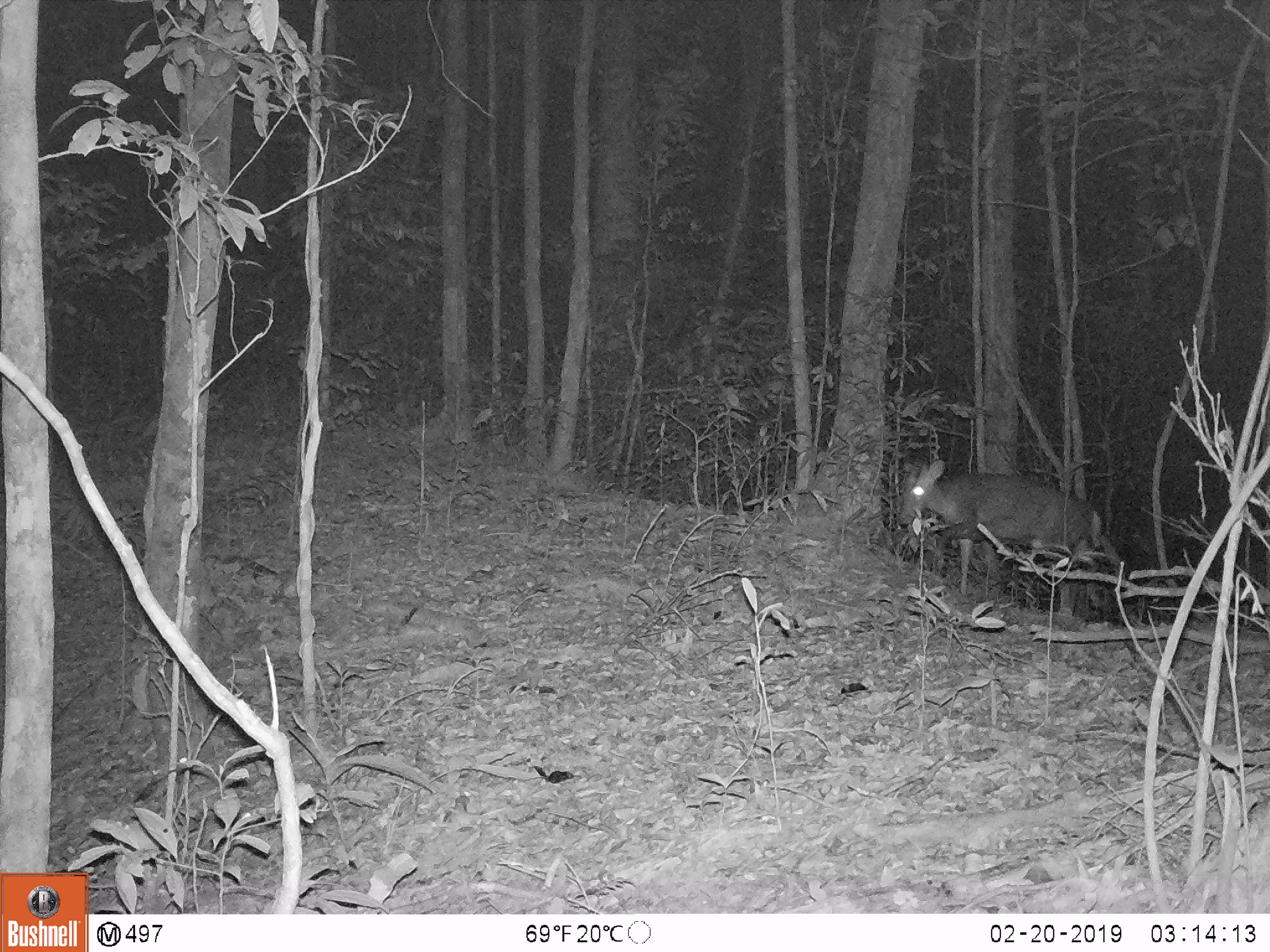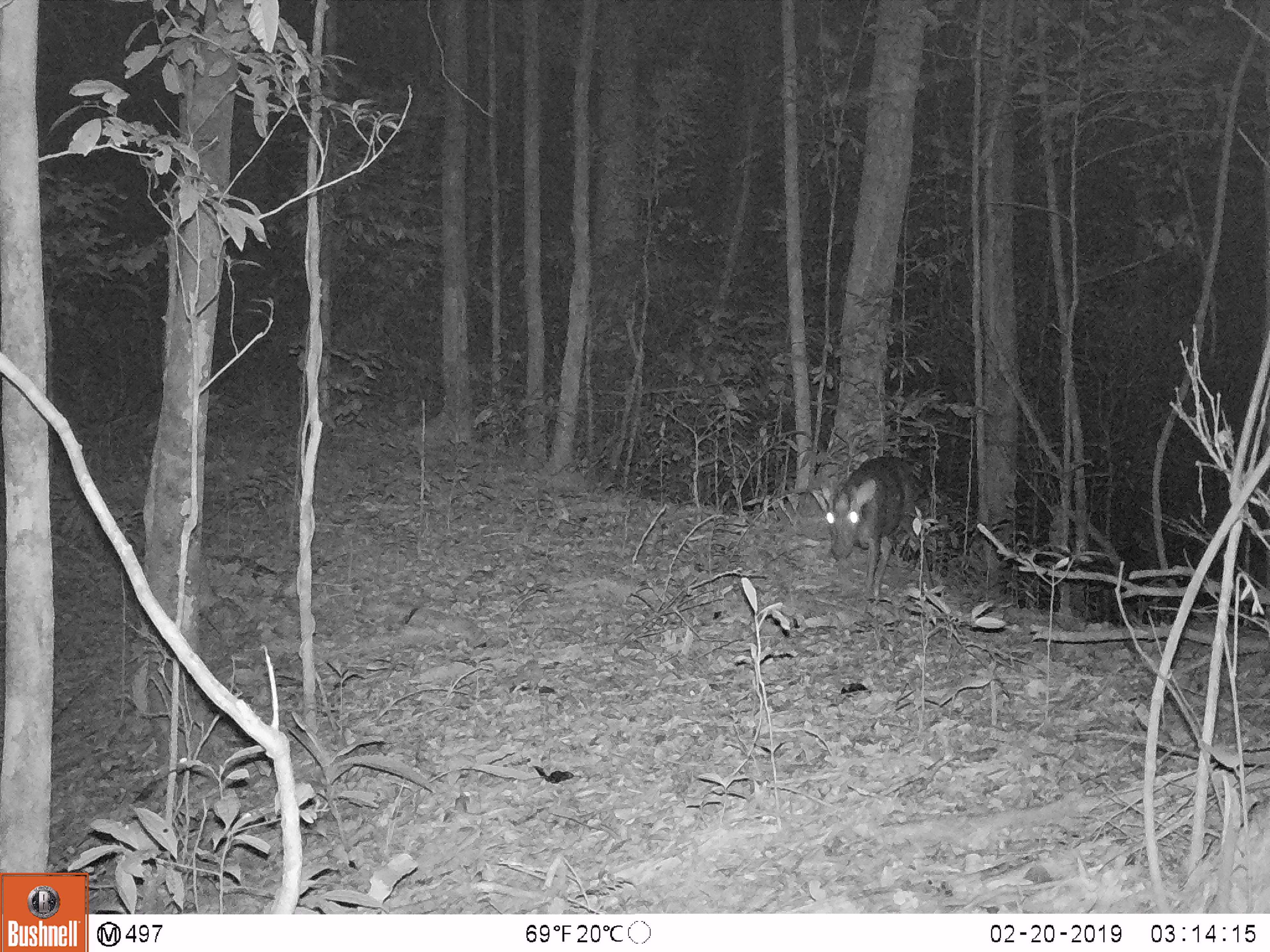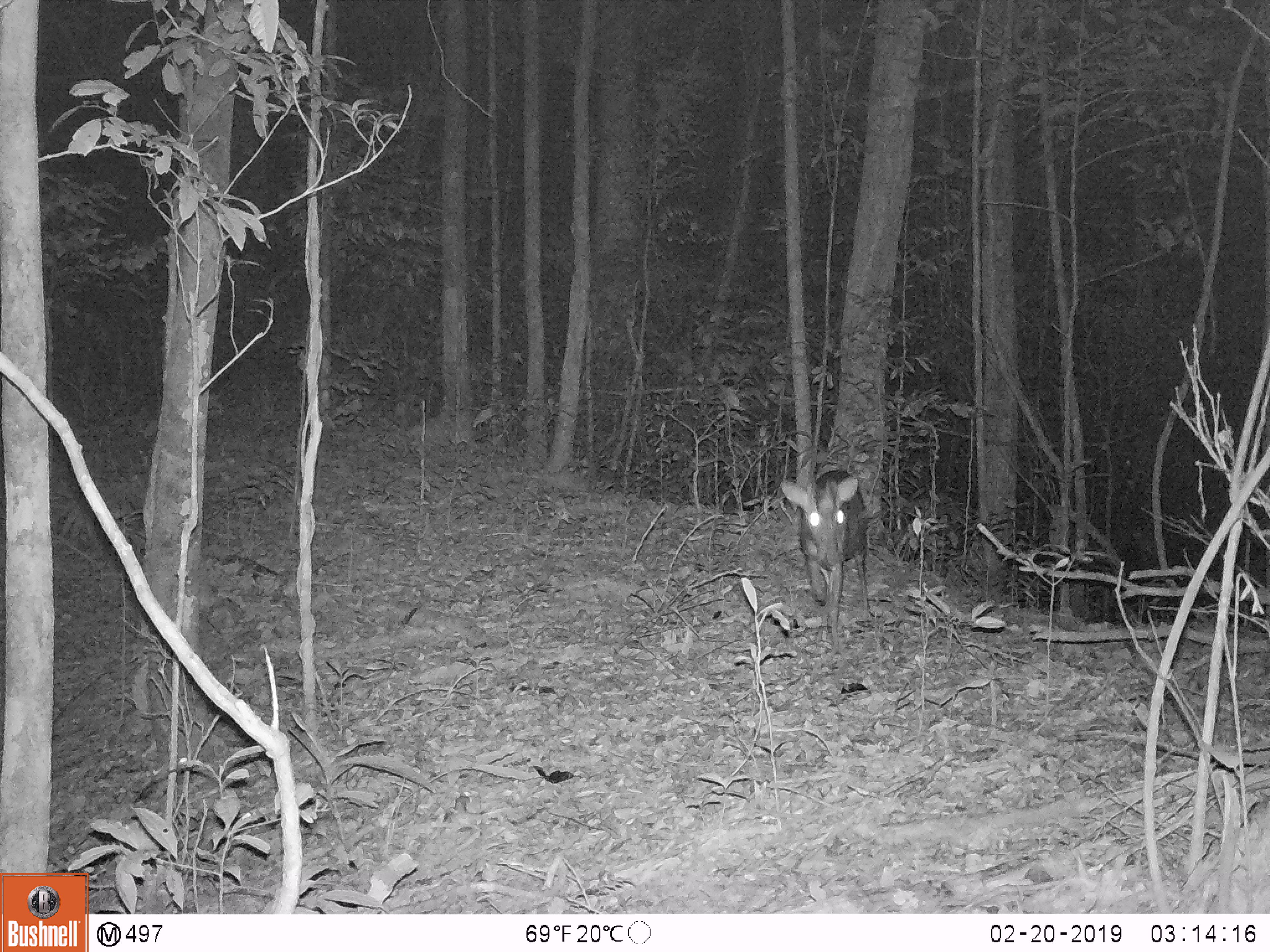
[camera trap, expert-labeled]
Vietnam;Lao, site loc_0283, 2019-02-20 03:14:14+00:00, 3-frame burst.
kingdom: Animalia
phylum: Chordata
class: Mammalia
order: Artiodactyla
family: Cervidae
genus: Muntiacus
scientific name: Muntiacus rooseveltorum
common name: roosevelt's muntjac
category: roosevelts muntjac group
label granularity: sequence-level